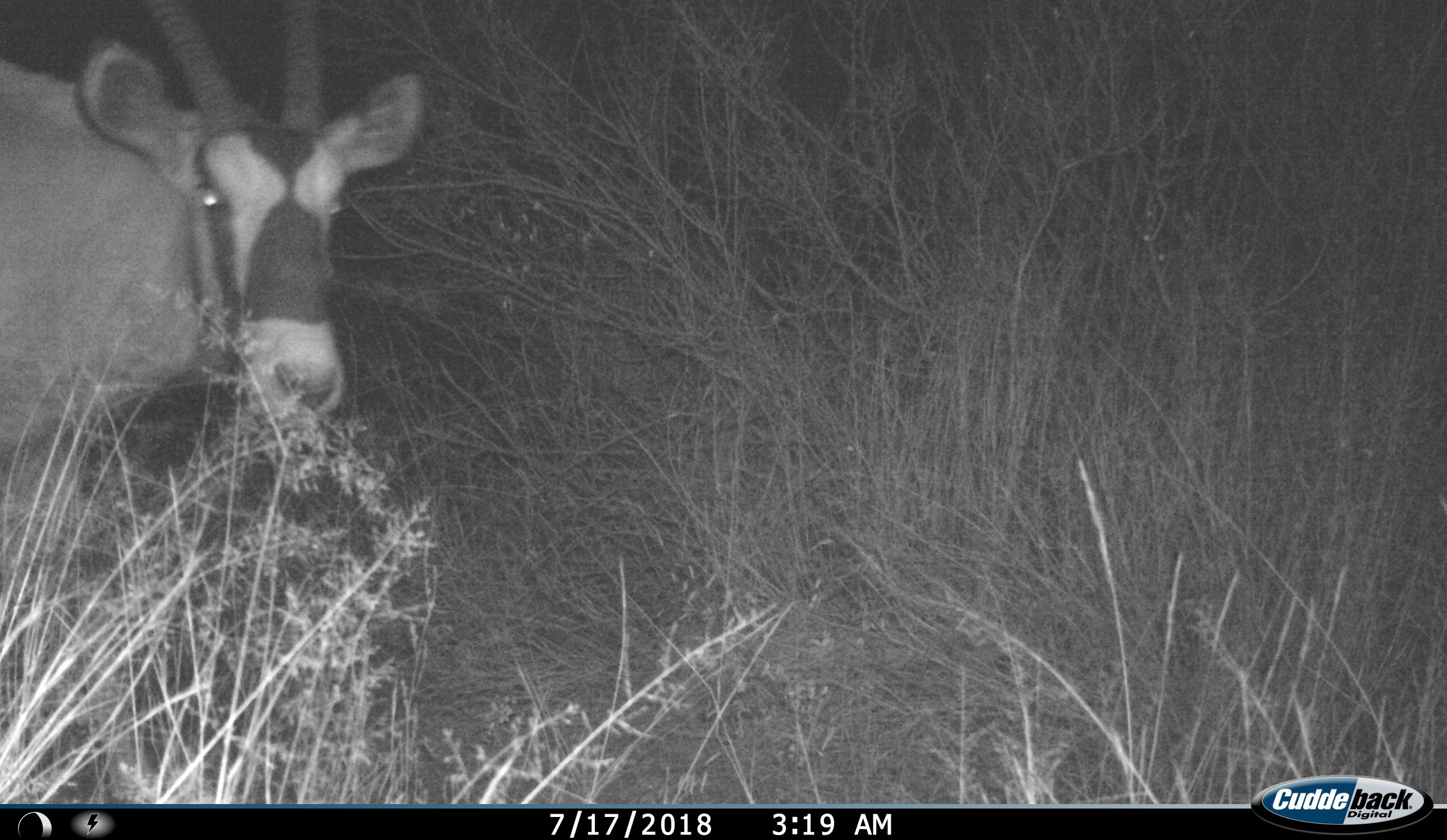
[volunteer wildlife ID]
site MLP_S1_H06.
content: unidentified animal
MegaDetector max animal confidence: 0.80